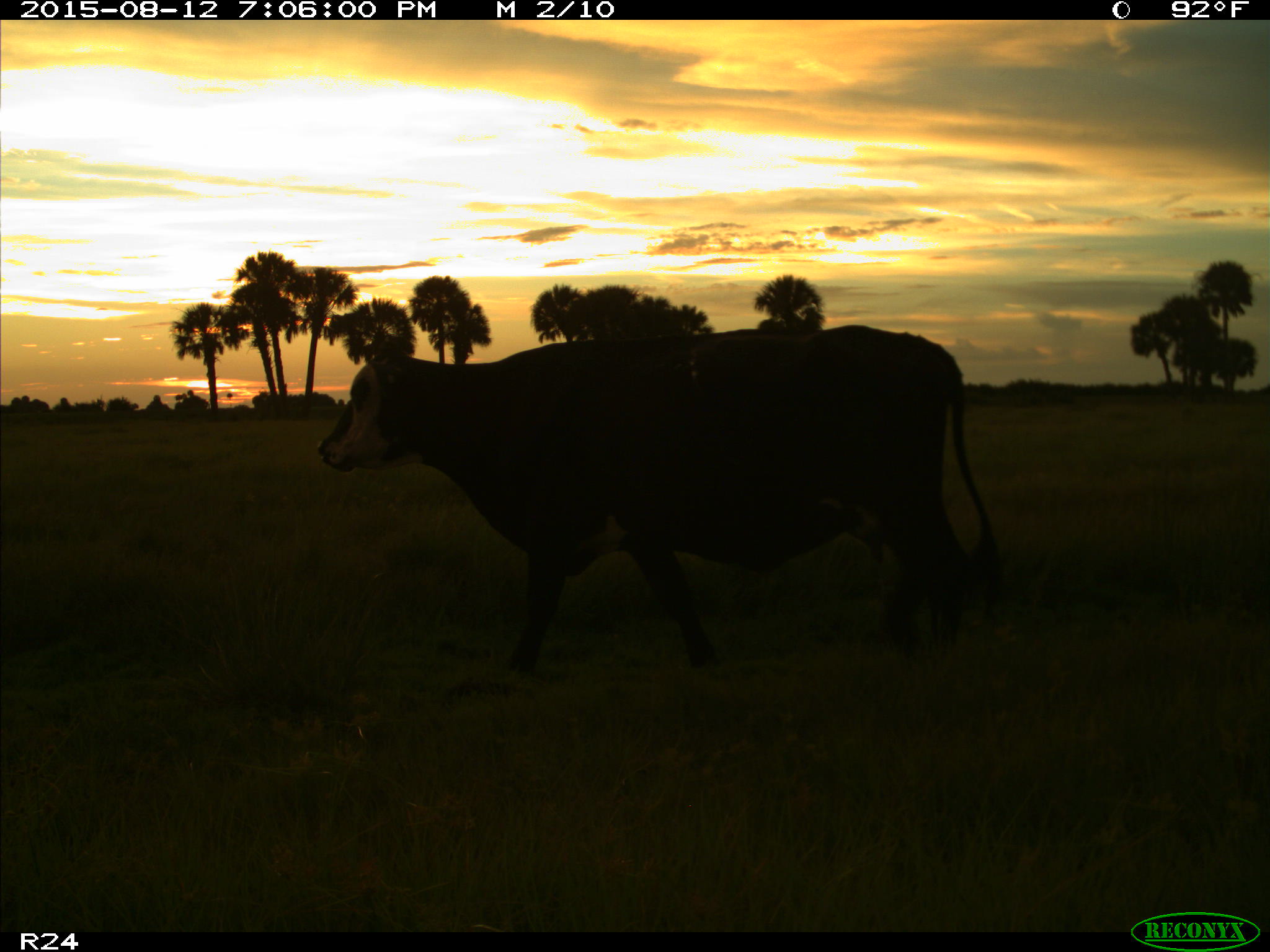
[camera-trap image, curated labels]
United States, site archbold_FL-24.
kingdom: Animalia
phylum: Chordata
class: Mammalia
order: Artiodactyla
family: Bovidae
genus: Bos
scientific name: Bos taurus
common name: domestic cow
Bos taurus (domestic cow).